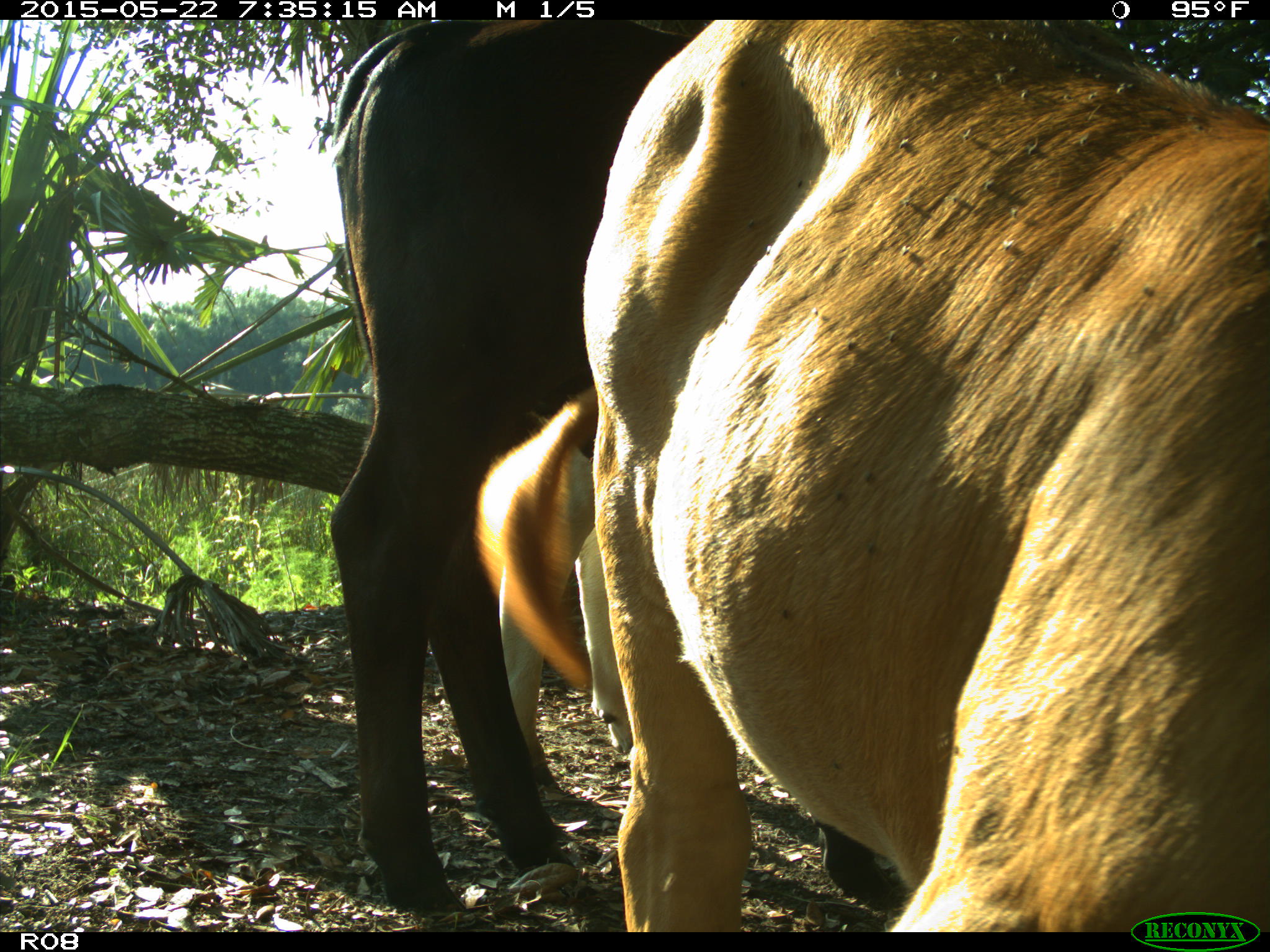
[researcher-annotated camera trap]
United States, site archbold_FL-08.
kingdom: Animalia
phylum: Chordata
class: Mammalia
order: Artiodactyla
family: Bovidae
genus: Bos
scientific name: Bos taurus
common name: domestic cow